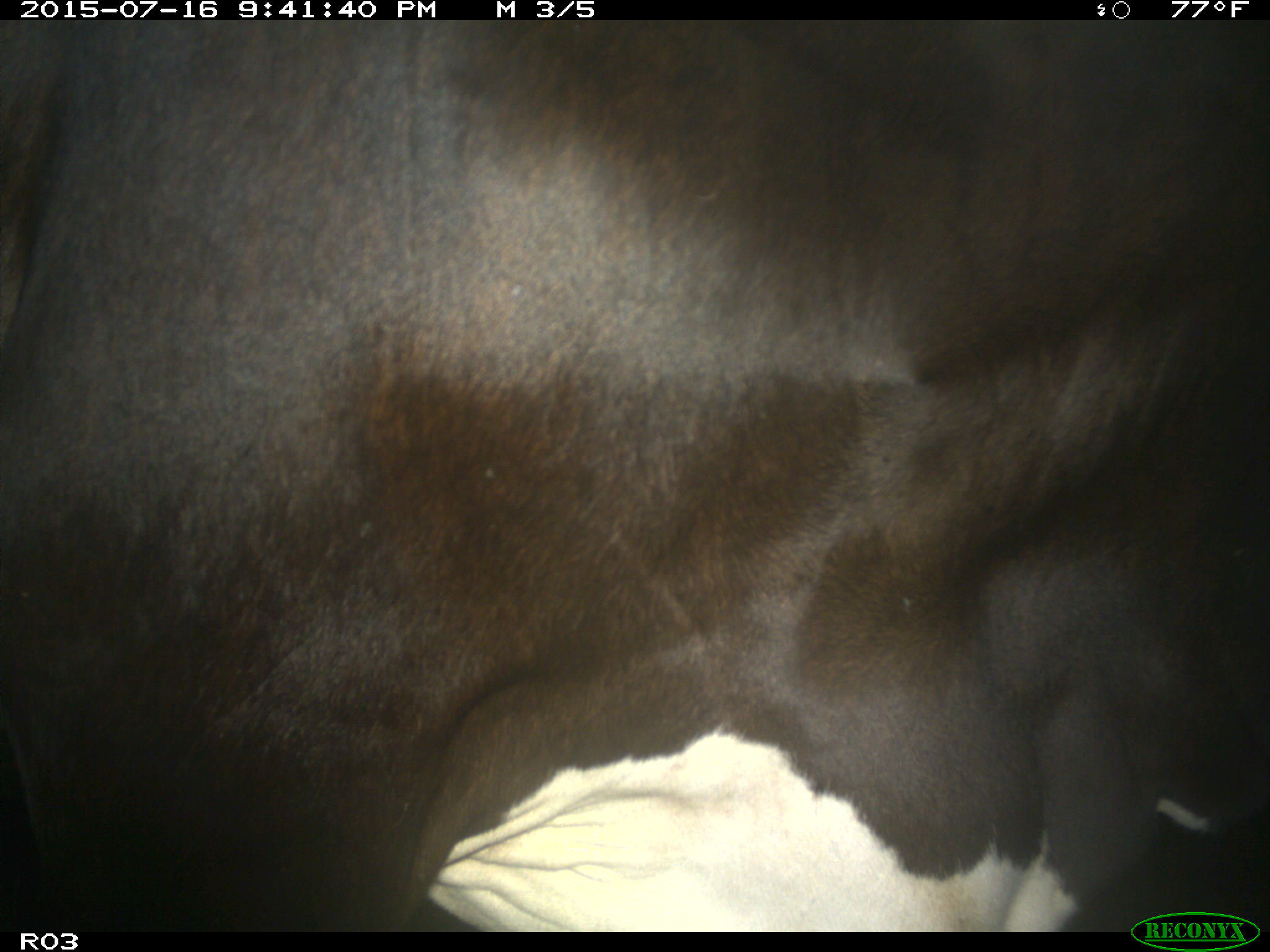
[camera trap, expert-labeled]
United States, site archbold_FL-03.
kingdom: Animalia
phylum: Chordata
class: Mammalia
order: Artiodactyla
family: Bovidae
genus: Bos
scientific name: Bos taurus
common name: domestic cow